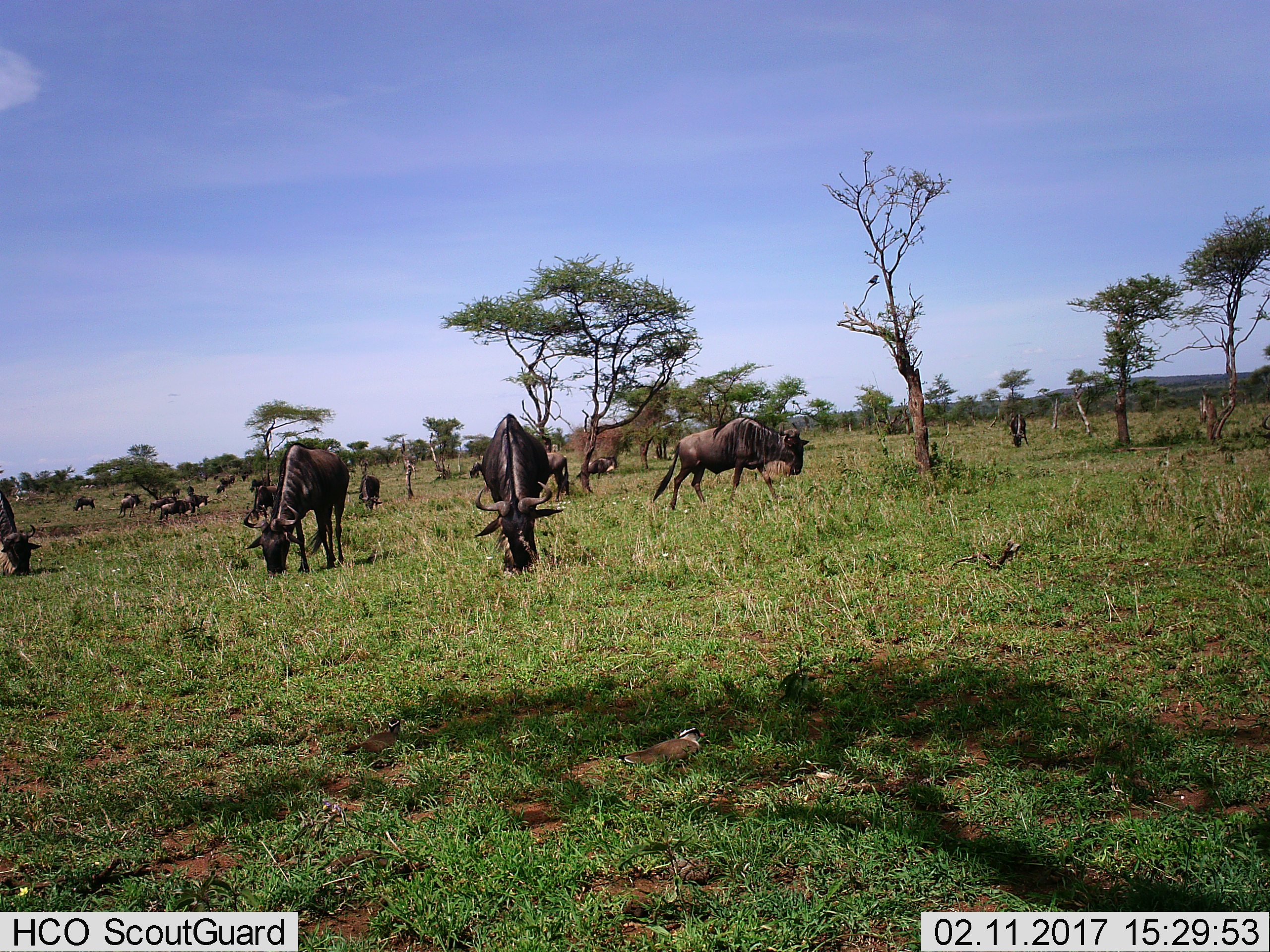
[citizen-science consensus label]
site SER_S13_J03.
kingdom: Animalia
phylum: Chordata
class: Mammalia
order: Artiodactyla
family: Bovidae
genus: Connochaetes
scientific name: Connochaetes taurinus taurinus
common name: blue wildebeest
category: wildebeestblue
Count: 11-50.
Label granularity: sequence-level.